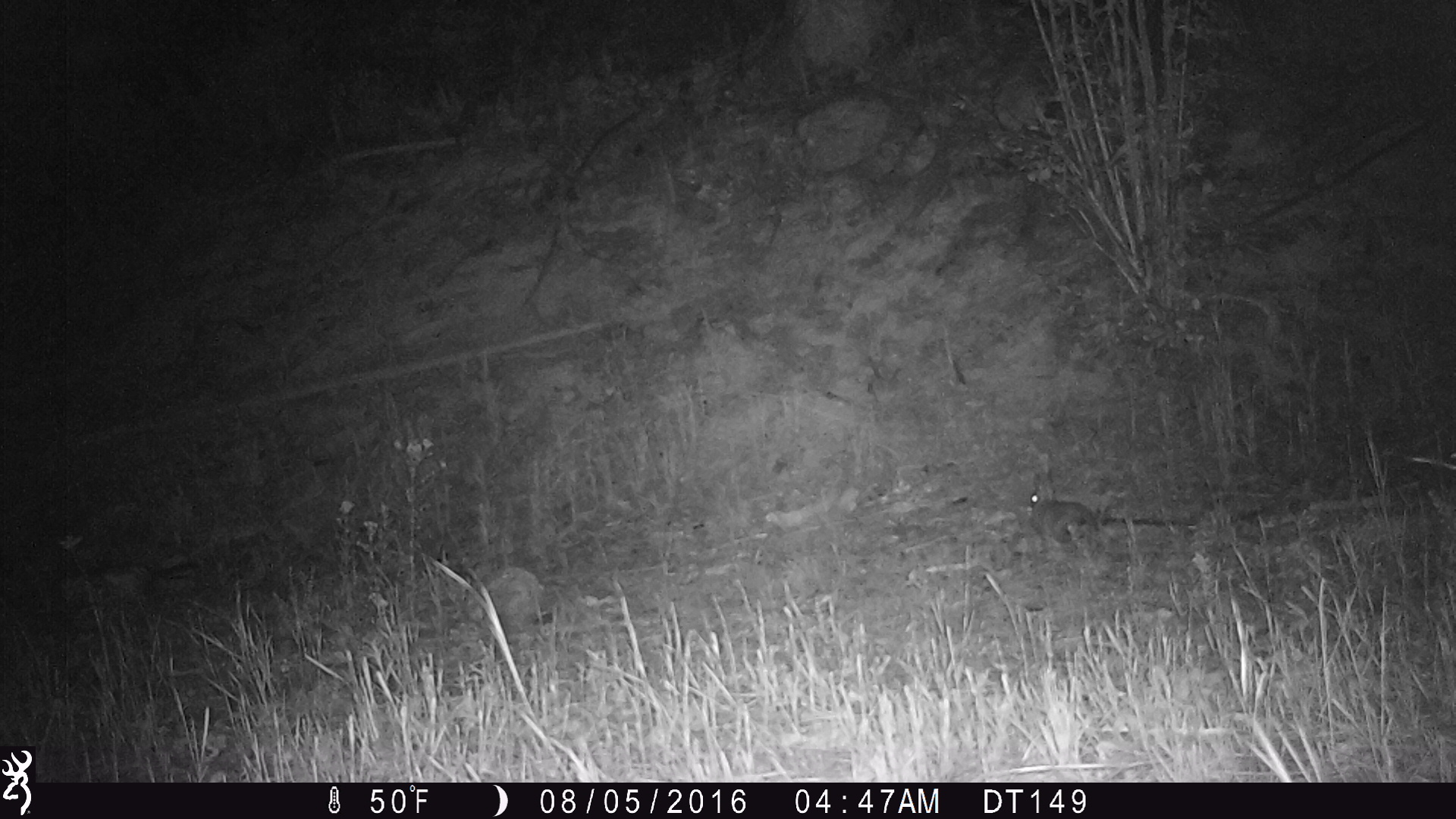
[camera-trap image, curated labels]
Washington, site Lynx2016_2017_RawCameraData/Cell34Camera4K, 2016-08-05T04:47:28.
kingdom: Animalia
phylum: Chordata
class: Mammalia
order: Lagomorpha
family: Leporidae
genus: Lepus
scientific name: Lepus americanus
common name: snowshoe hare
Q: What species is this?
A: Lepus americanus (snowshoe hare).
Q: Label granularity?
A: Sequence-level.